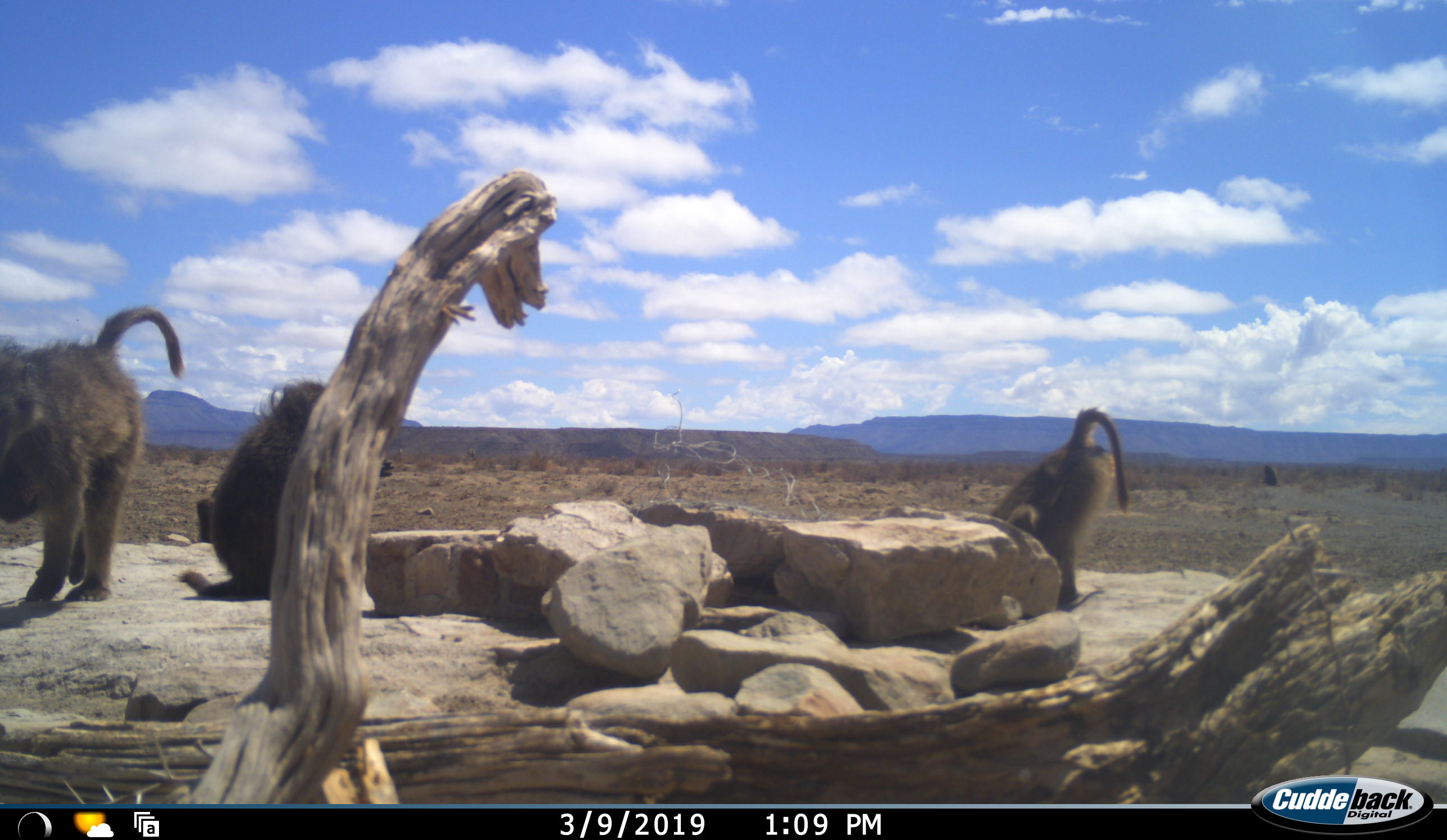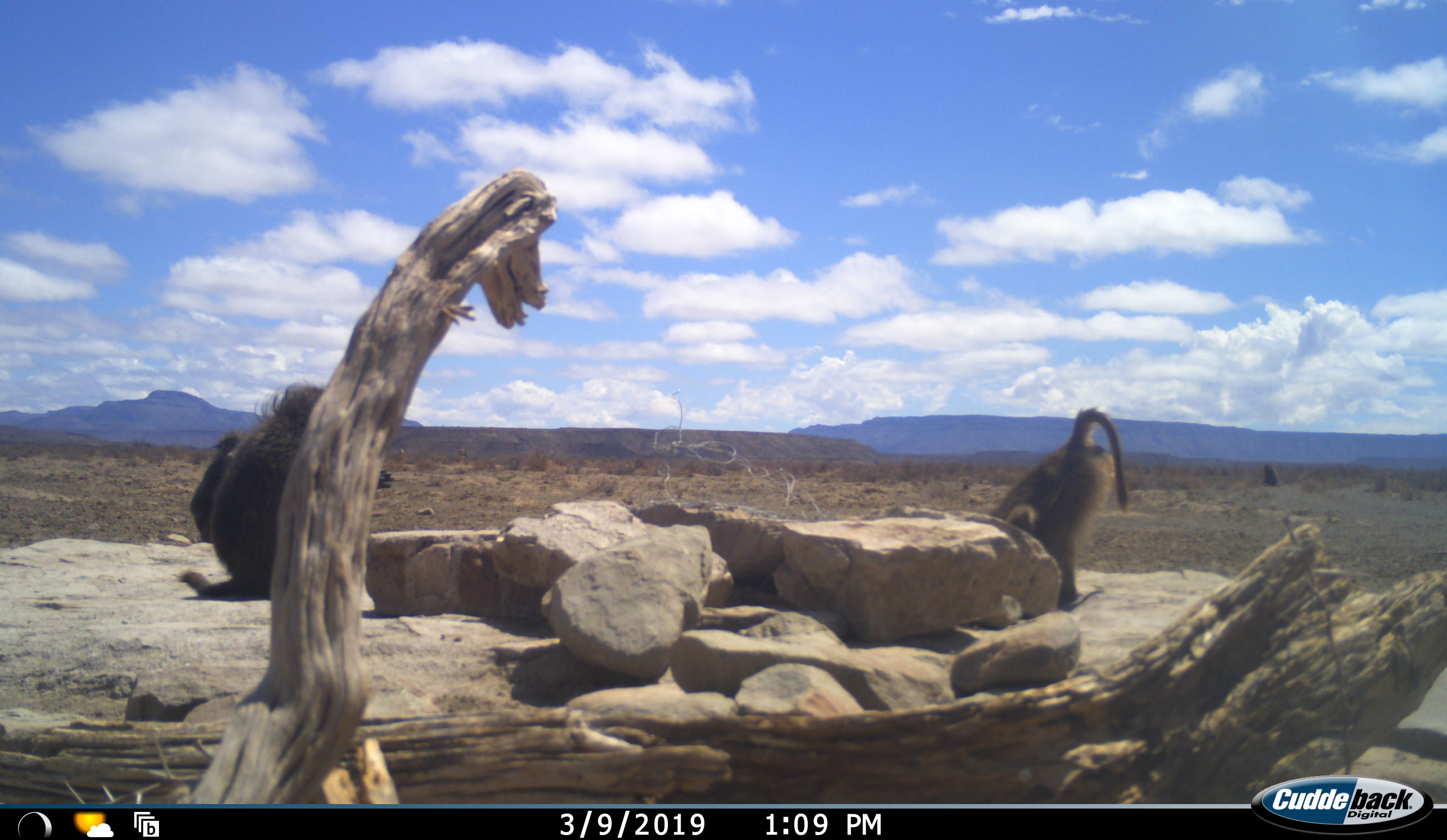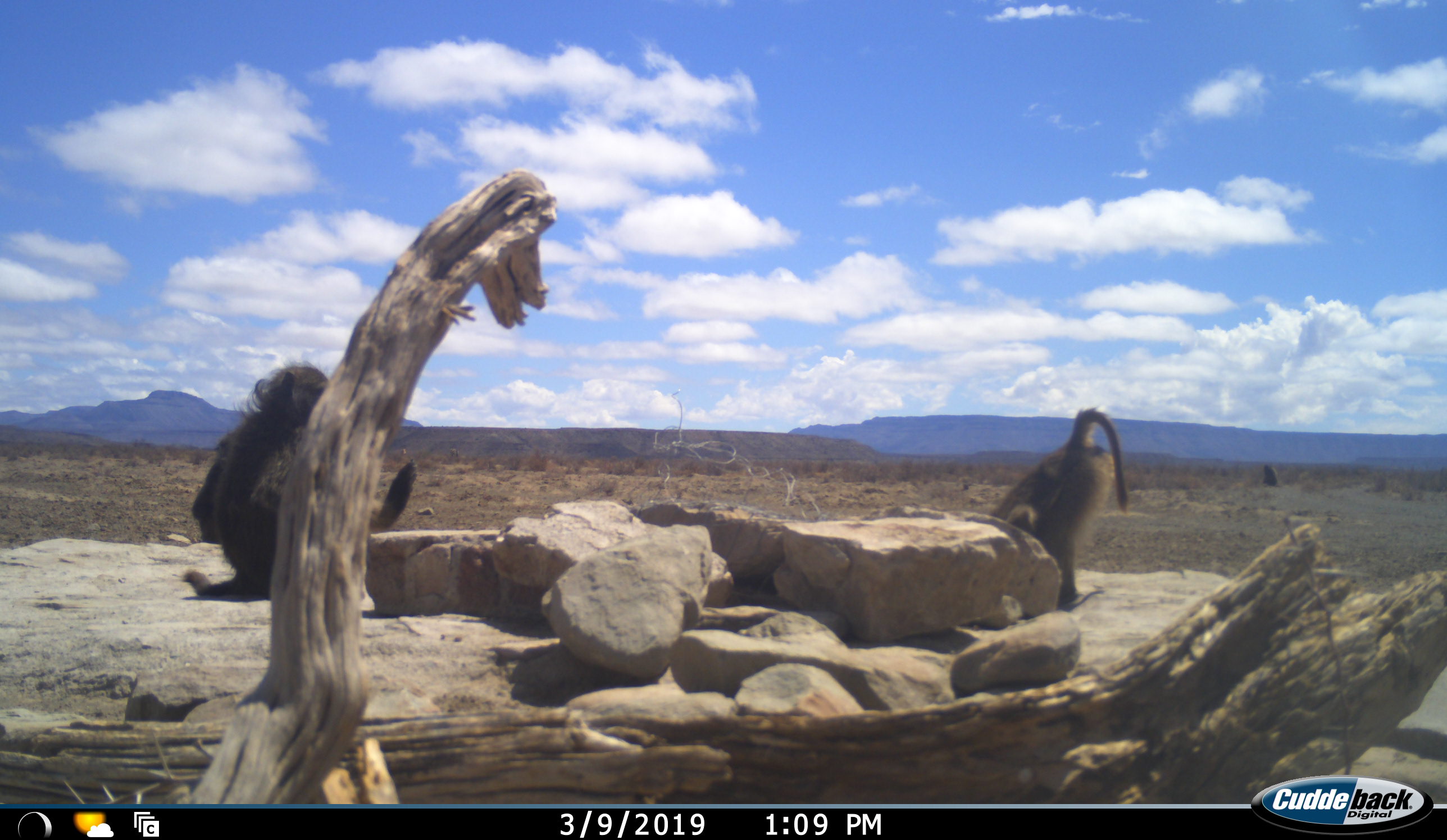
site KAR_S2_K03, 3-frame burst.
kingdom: Animalia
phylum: Chordata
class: Mammalia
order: Primates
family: Cercopithecidae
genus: Papio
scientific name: Papio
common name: baboon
Baboon (Papio), count 4. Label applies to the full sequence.